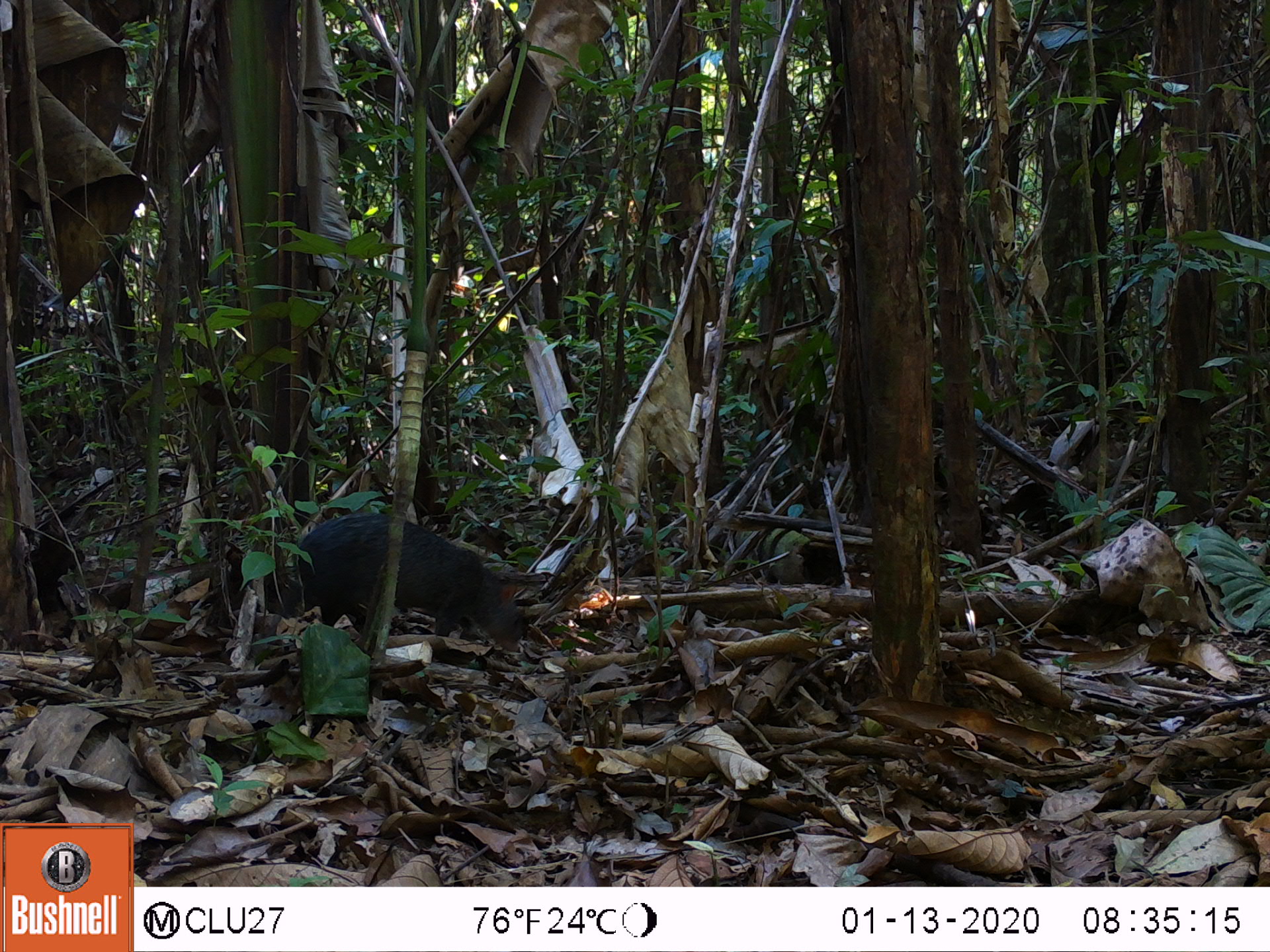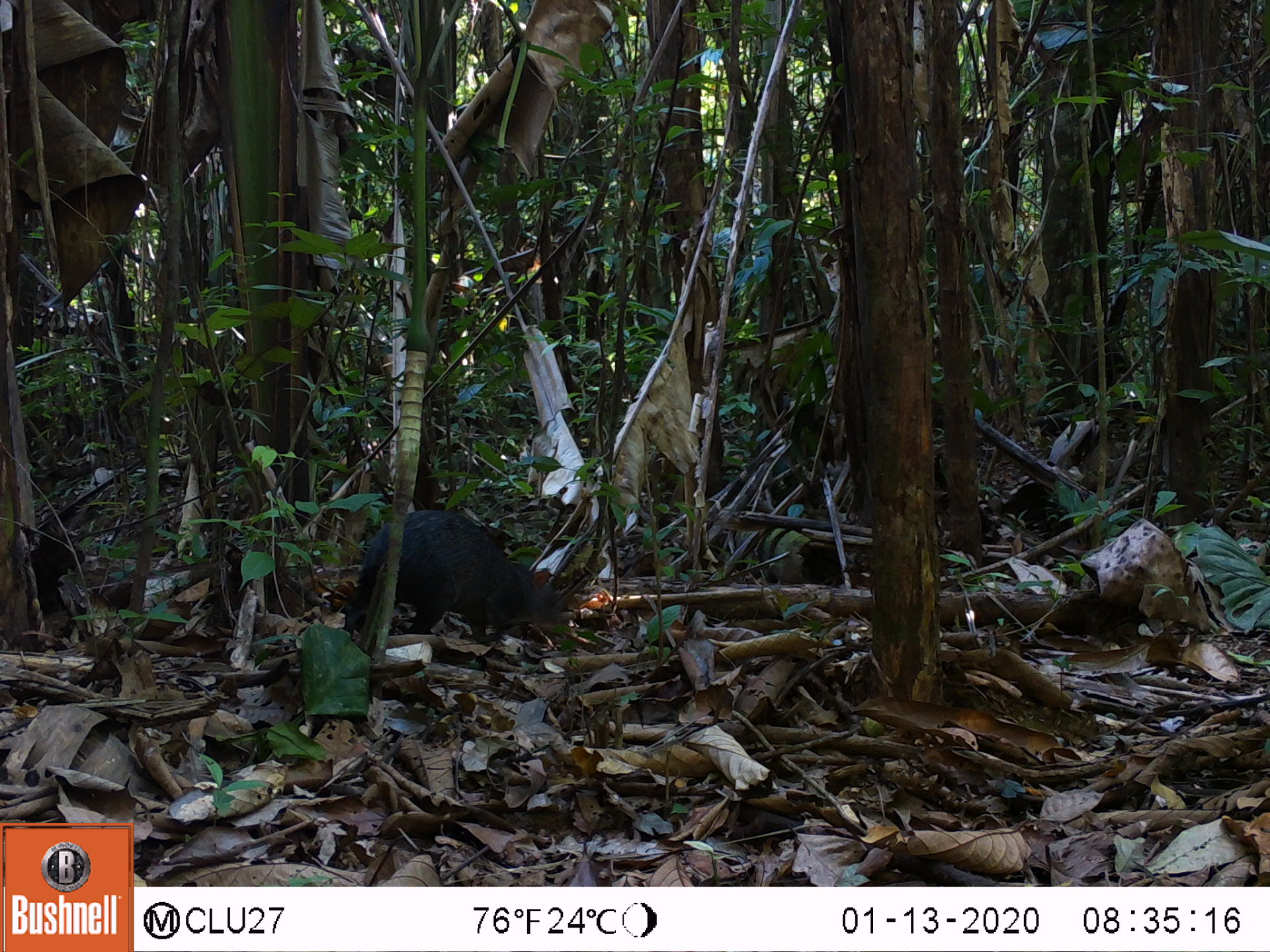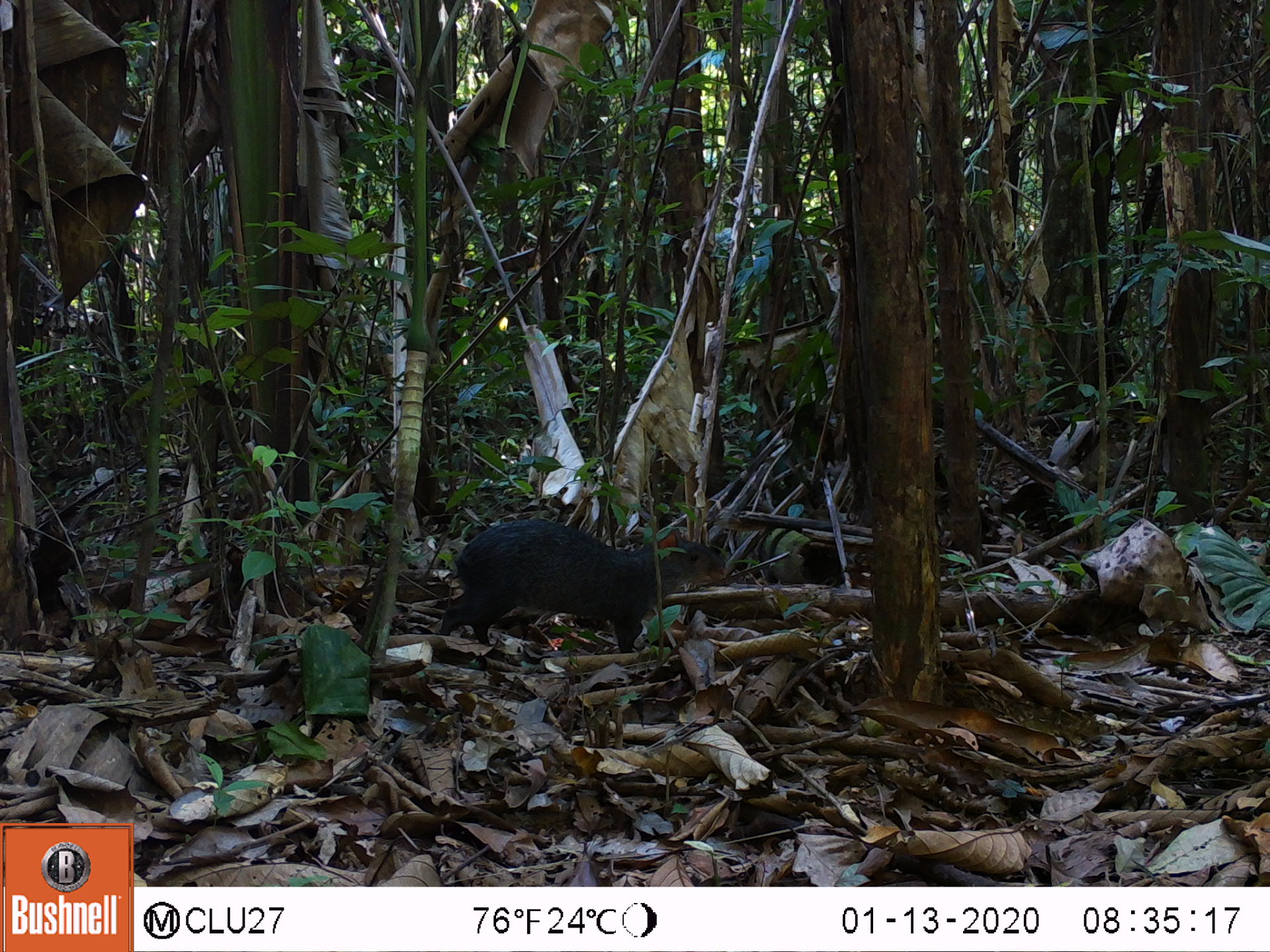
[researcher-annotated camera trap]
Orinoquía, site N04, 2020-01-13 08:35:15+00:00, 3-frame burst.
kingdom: Animalia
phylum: Chordata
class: Mammalia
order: Rodentia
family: Dasyproctidae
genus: Dasyprocta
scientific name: Dasyprocta fuliginosa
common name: black agouti